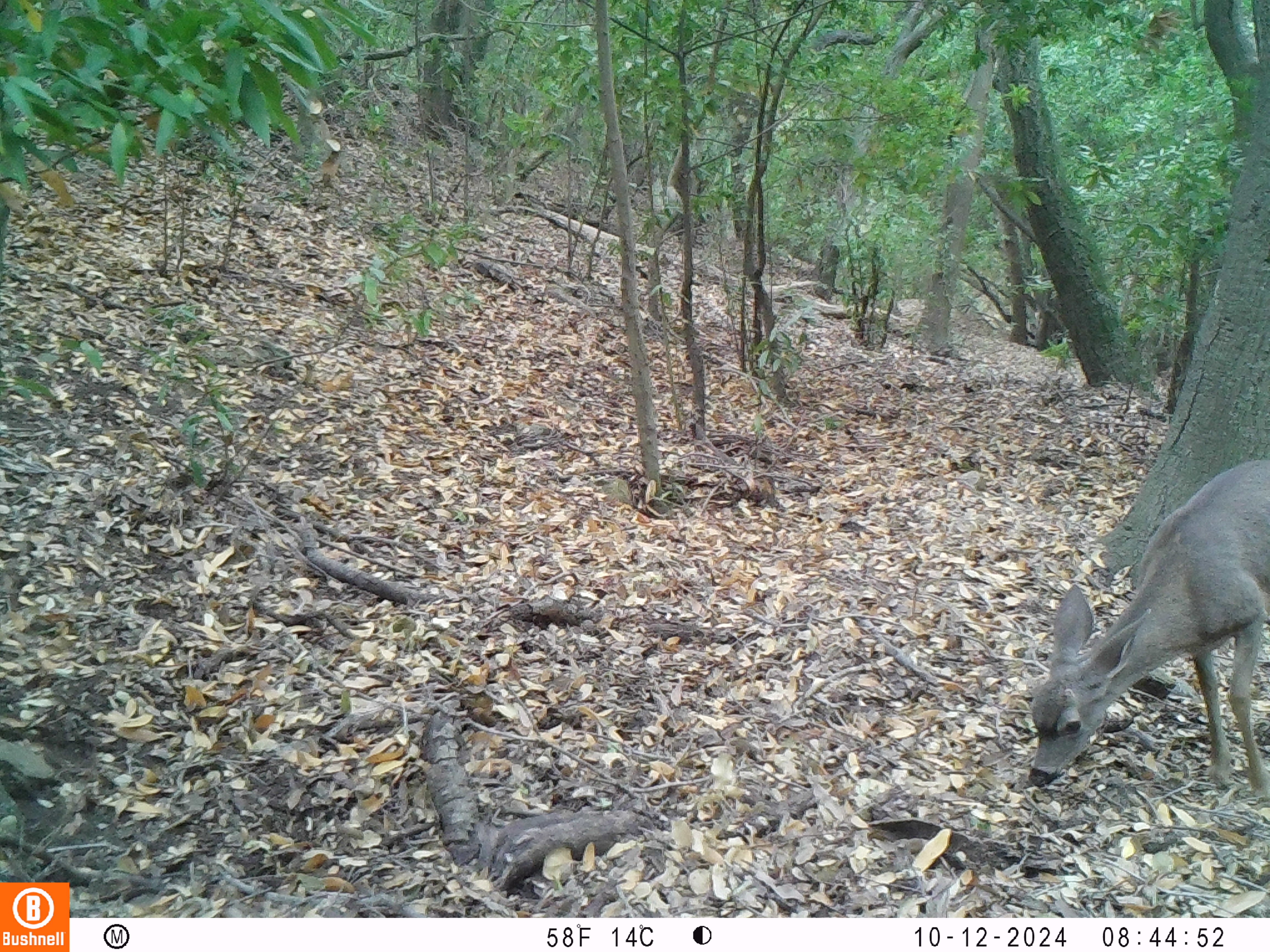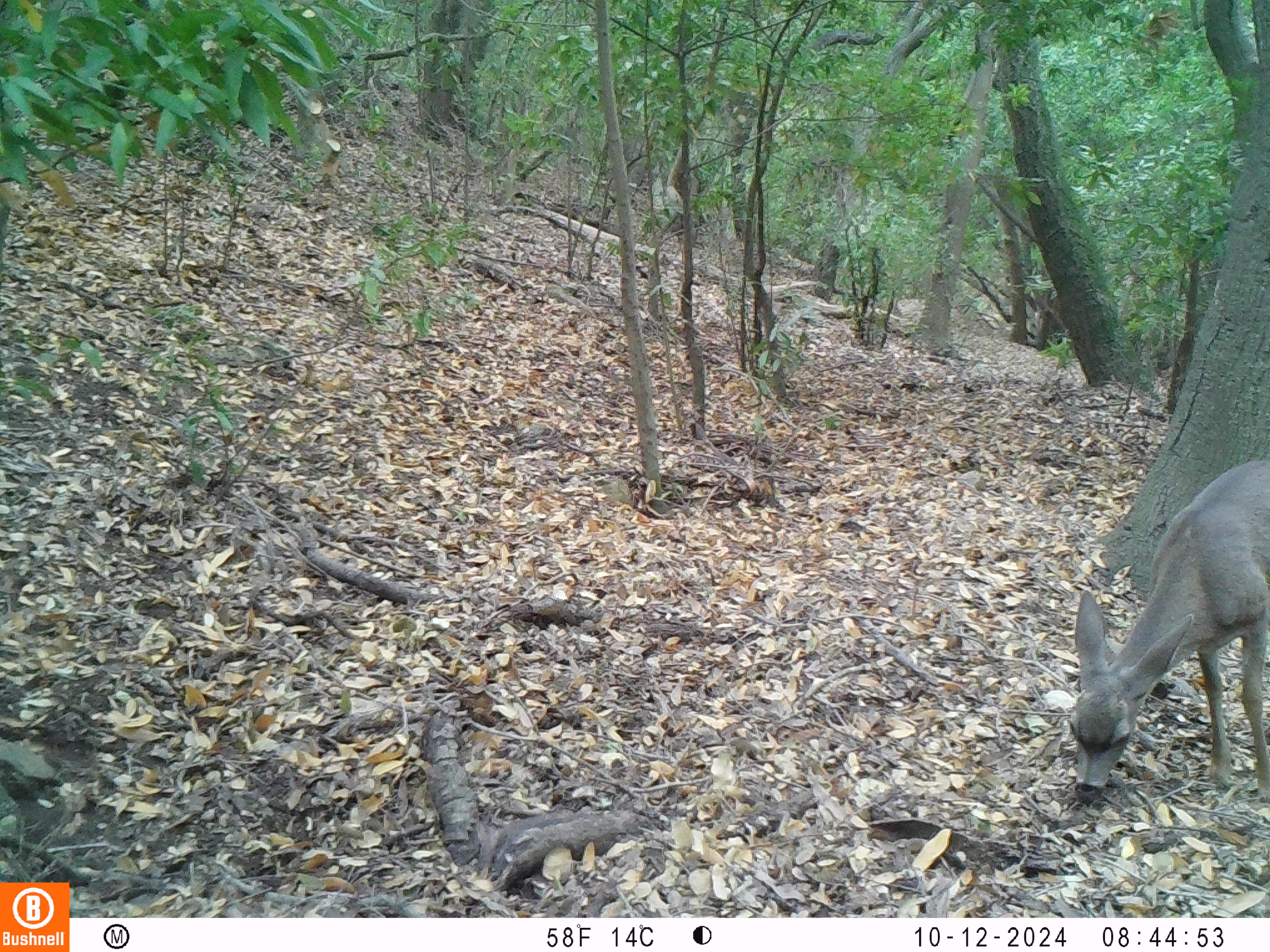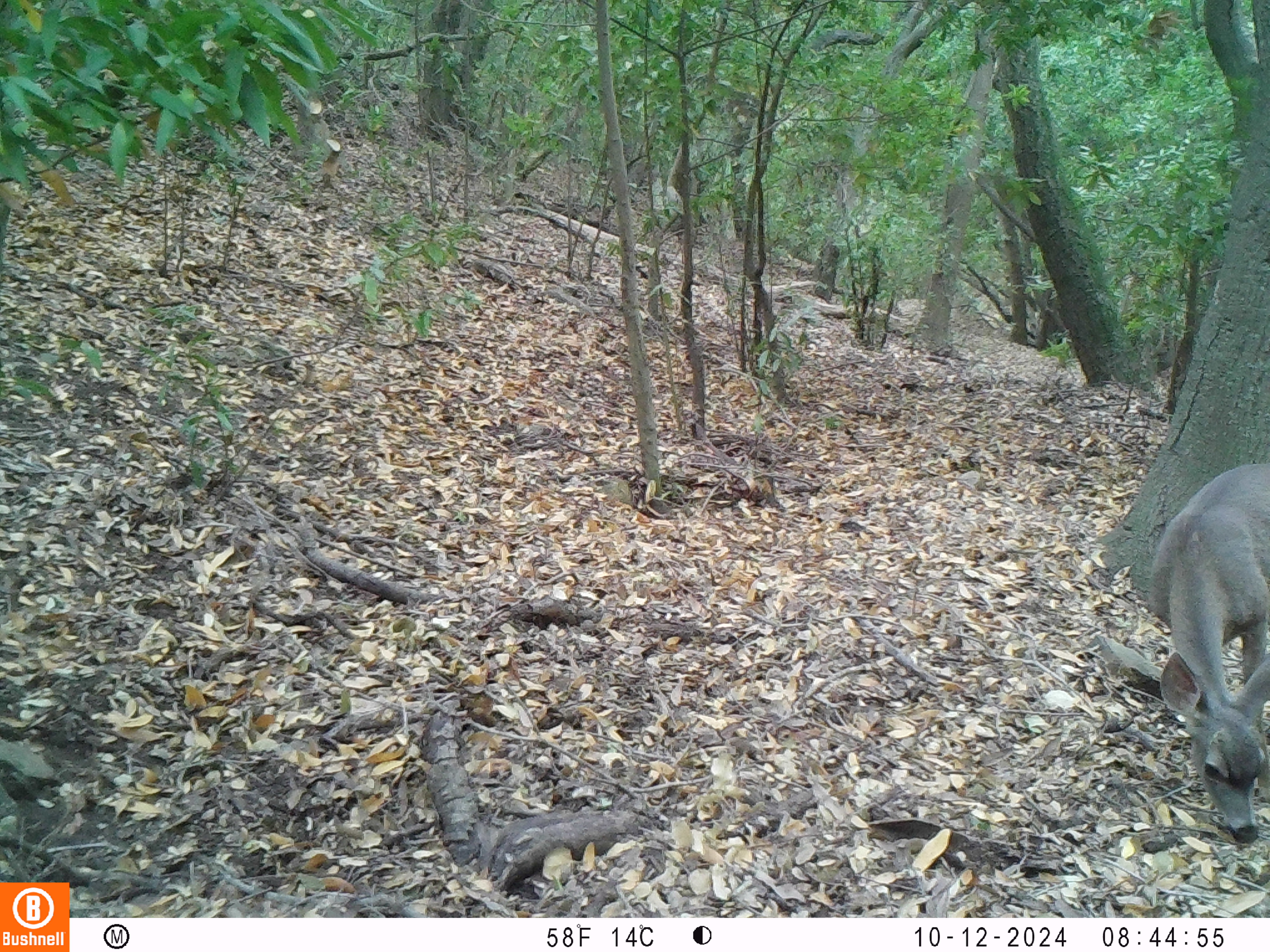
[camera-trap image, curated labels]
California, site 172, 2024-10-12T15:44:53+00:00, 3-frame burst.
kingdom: Animalia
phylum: Chordata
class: Mammalia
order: Artiodactyla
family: Cervidae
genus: Odocoileus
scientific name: Odocoileus hemionus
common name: mule deer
Mule deer (Odocoileus hemionus).